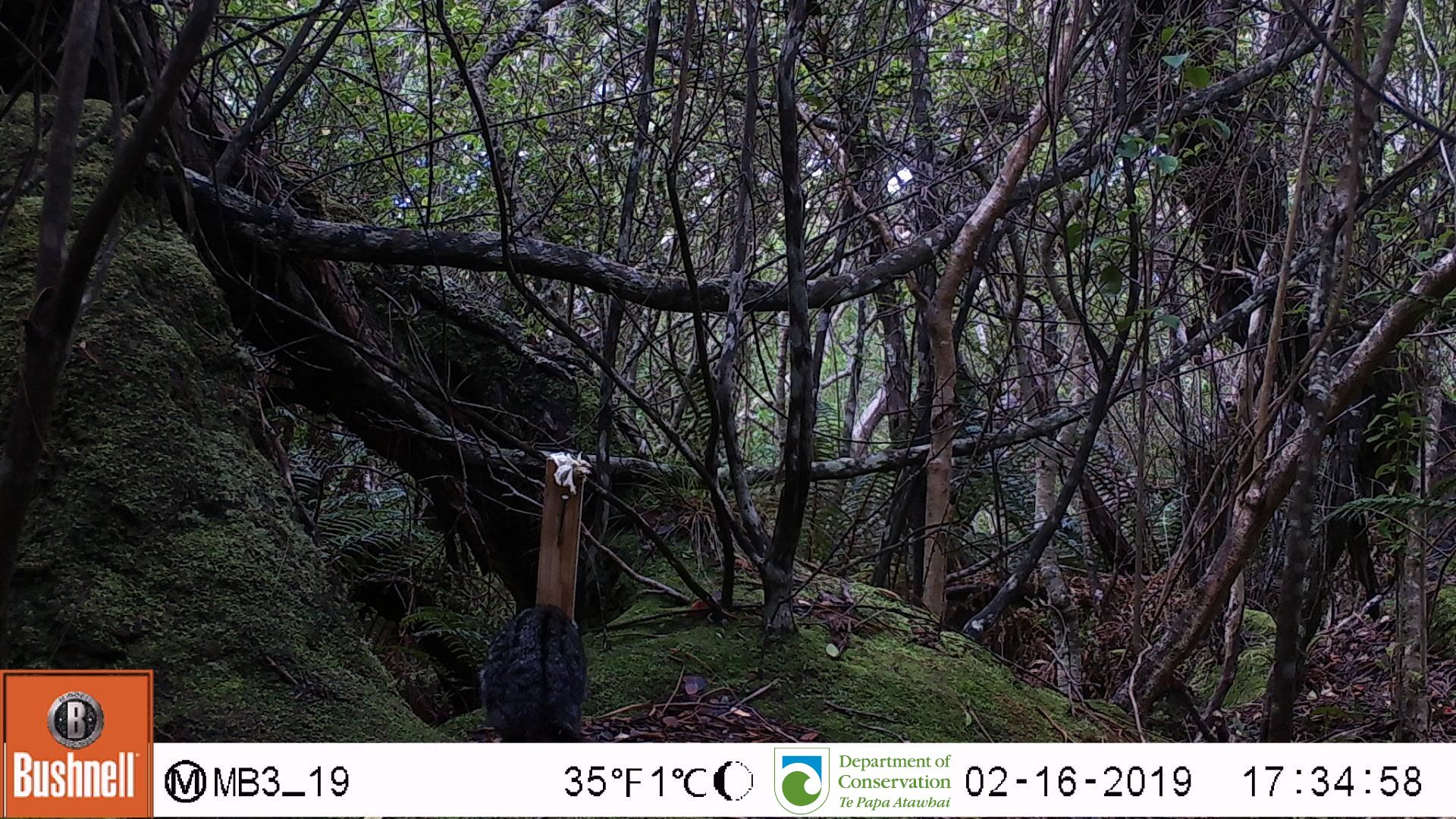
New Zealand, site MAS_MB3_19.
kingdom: Animalia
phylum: Chordata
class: Mammalia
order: Carnivora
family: Felidae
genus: Felis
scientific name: Felis catus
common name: domestic cat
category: cat